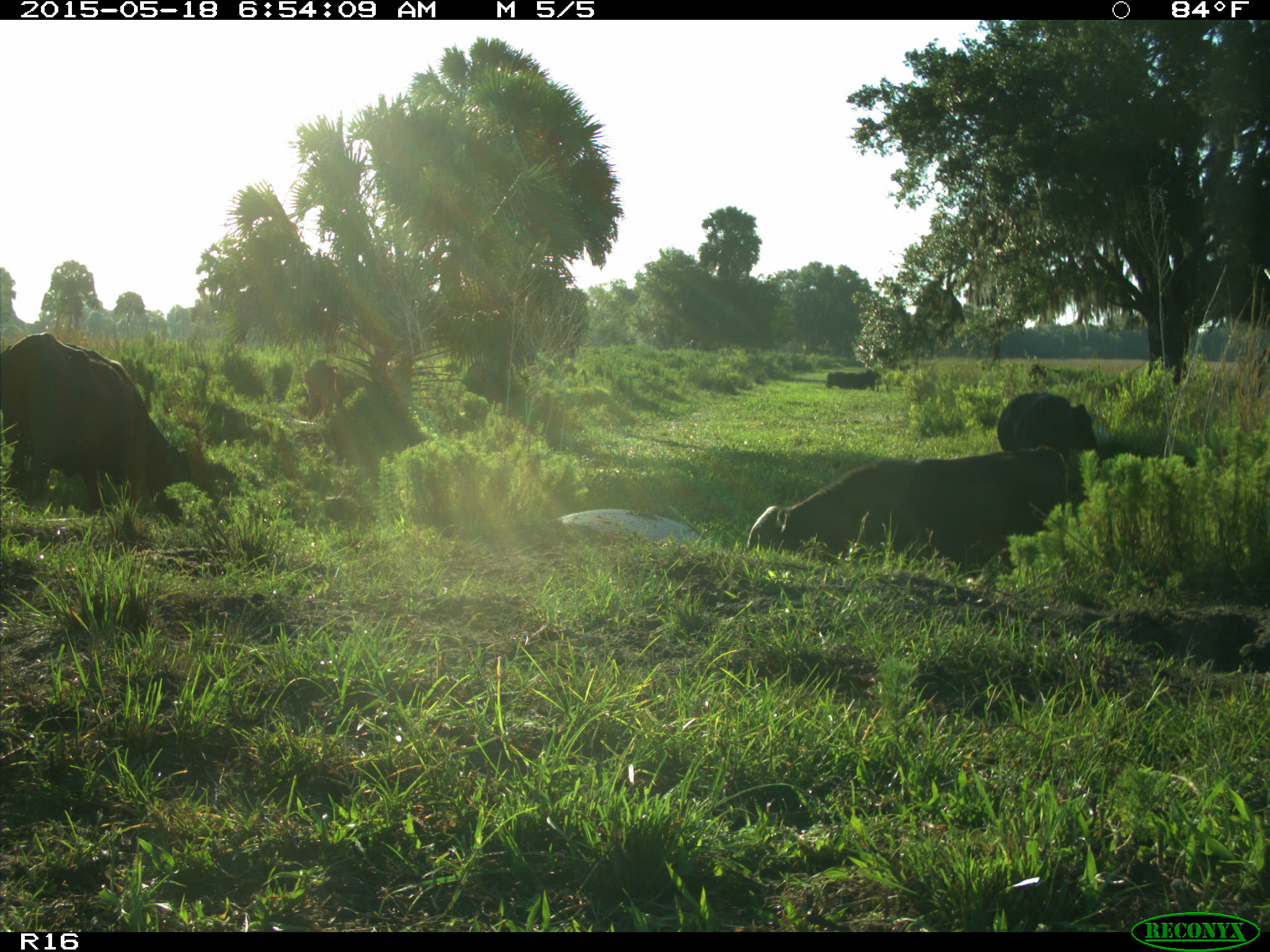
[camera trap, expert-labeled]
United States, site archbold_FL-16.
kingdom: Animalia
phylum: Chordata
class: Mammalia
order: Artiodactyla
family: Bovidae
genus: Bos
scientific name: Bos taurus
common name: domestic cow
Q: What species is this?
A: Bos taurus (domestic cow).